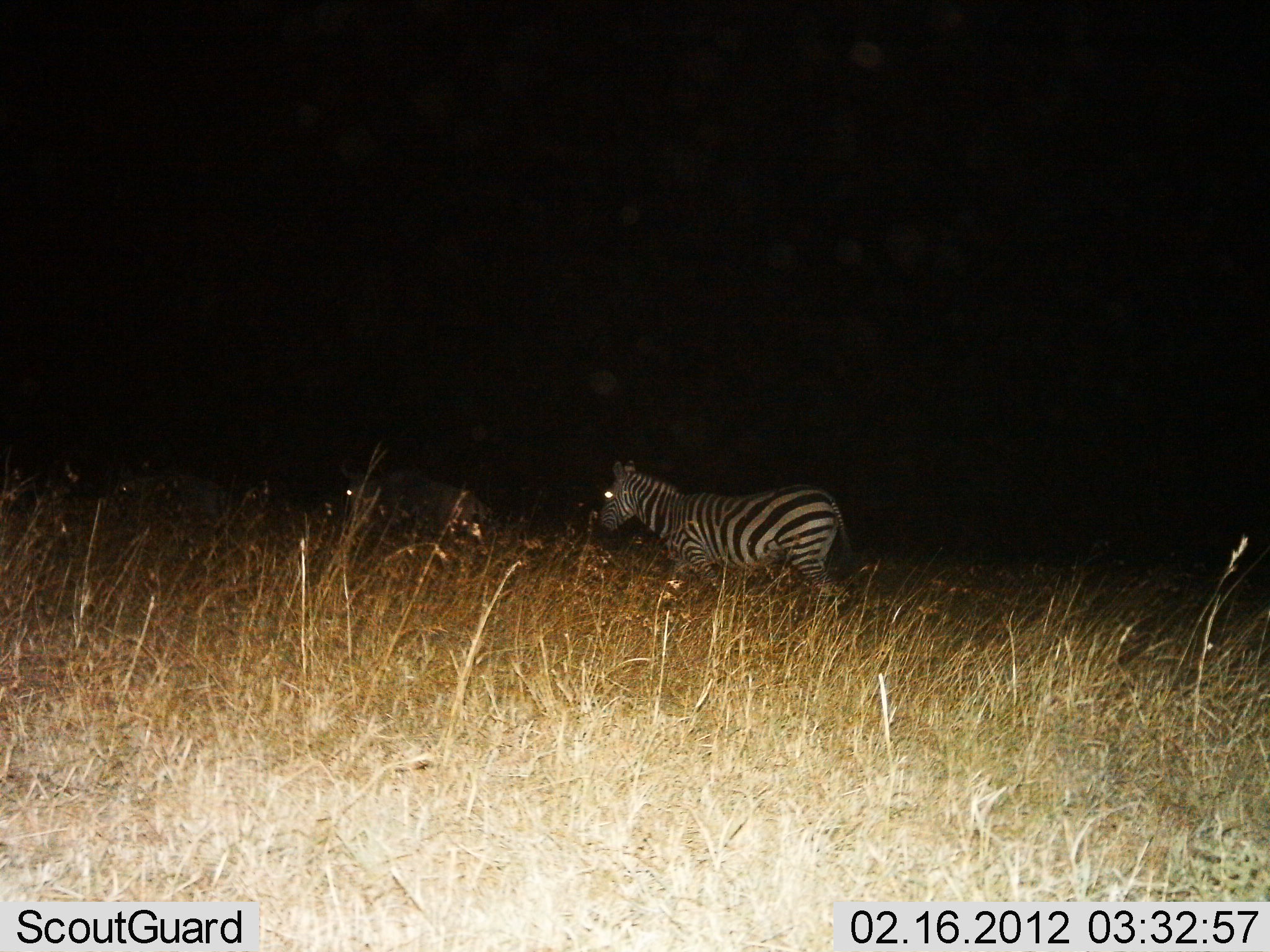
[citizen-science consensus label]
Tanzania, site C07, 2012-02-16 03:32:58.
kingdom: Animalia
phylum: Chordata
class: Mammalia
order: Perissodactyla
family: Equidae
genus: Equus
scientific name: Equus quagga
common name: plains zebra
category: zebra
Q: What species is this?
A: Zebra (plains zebra) (Equus quagga).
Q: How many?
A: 1.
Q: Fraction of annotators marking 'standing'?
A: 22%.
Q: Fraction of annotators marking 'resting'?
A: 0%.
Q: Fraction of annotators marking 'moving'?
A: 78%.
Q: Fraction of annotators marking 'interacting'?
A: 0%.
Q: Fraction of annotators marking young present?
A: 0%.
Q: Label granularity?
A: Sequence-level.